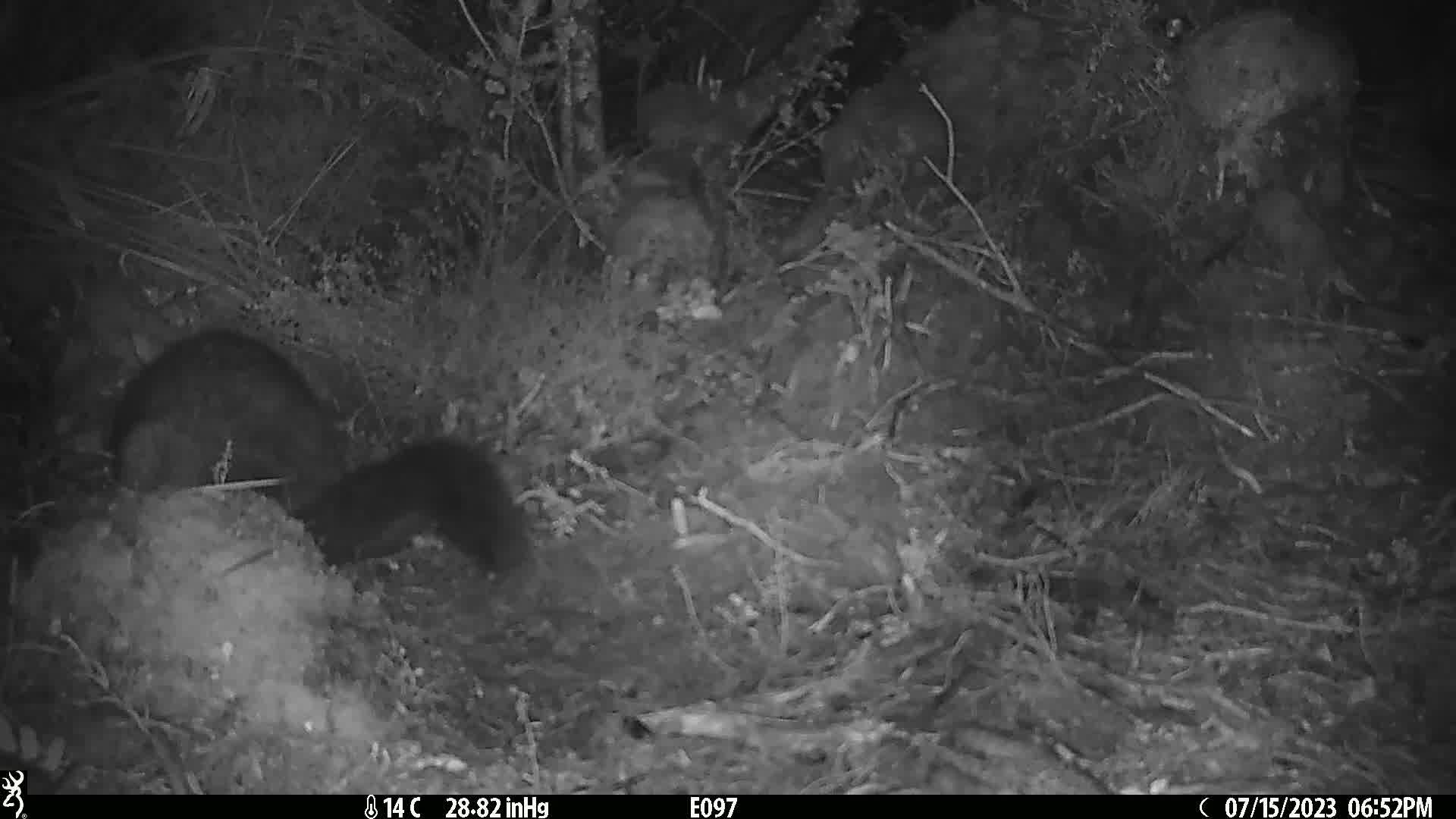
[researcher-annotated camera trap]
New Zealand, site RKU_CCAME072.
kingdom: Animalia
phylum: Chordata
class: Mammalia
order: Diprotodontia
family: Phalangeridae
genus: Trichosurus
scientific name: Trichosurus vulpecula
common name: common brushtail possum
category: possum